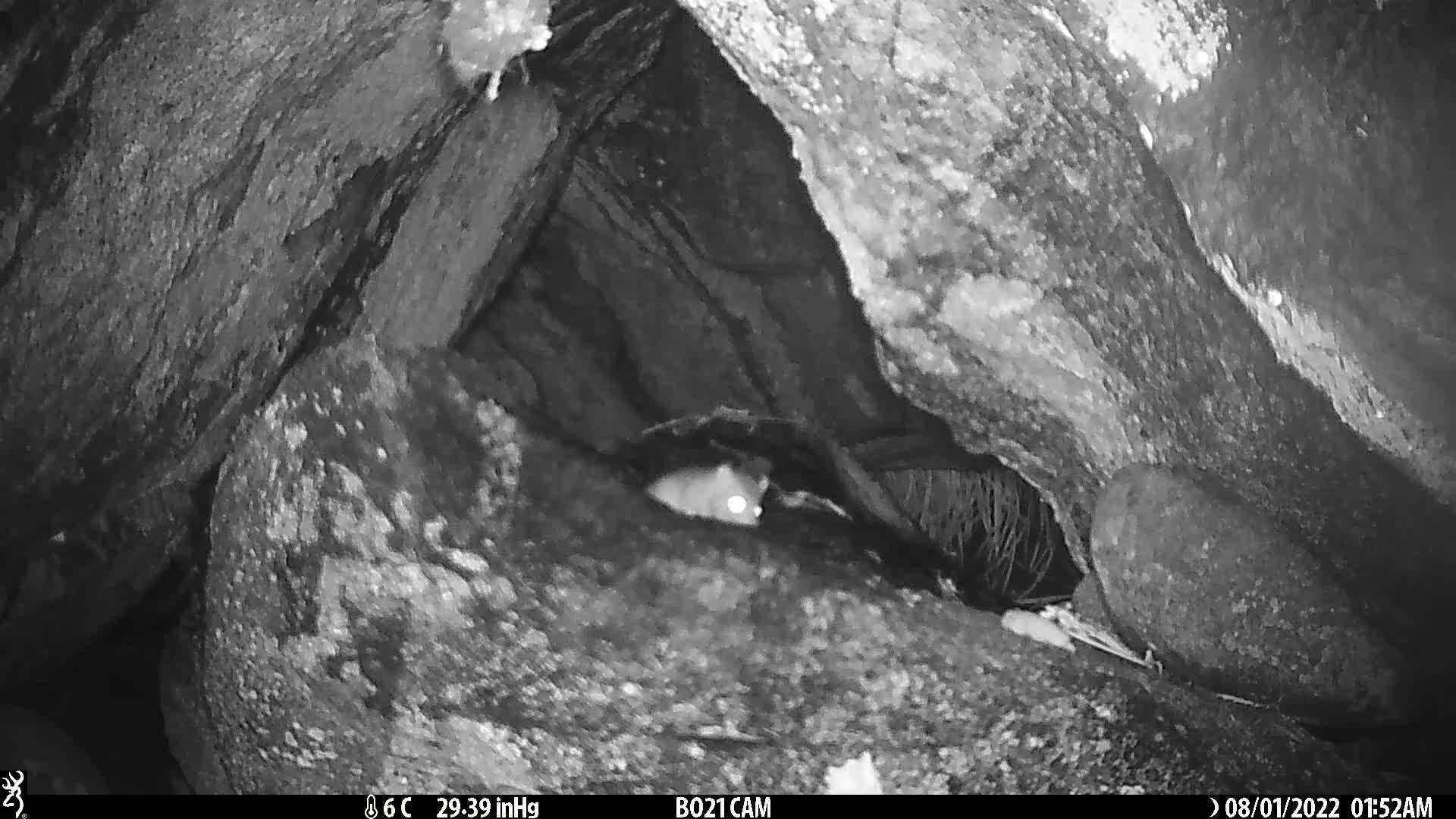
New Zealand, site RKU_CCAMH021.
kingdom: Animalia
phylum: Chordata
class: Mammalia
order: Rodentia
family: Muridae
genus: Rattus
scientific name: Rattus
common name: rat